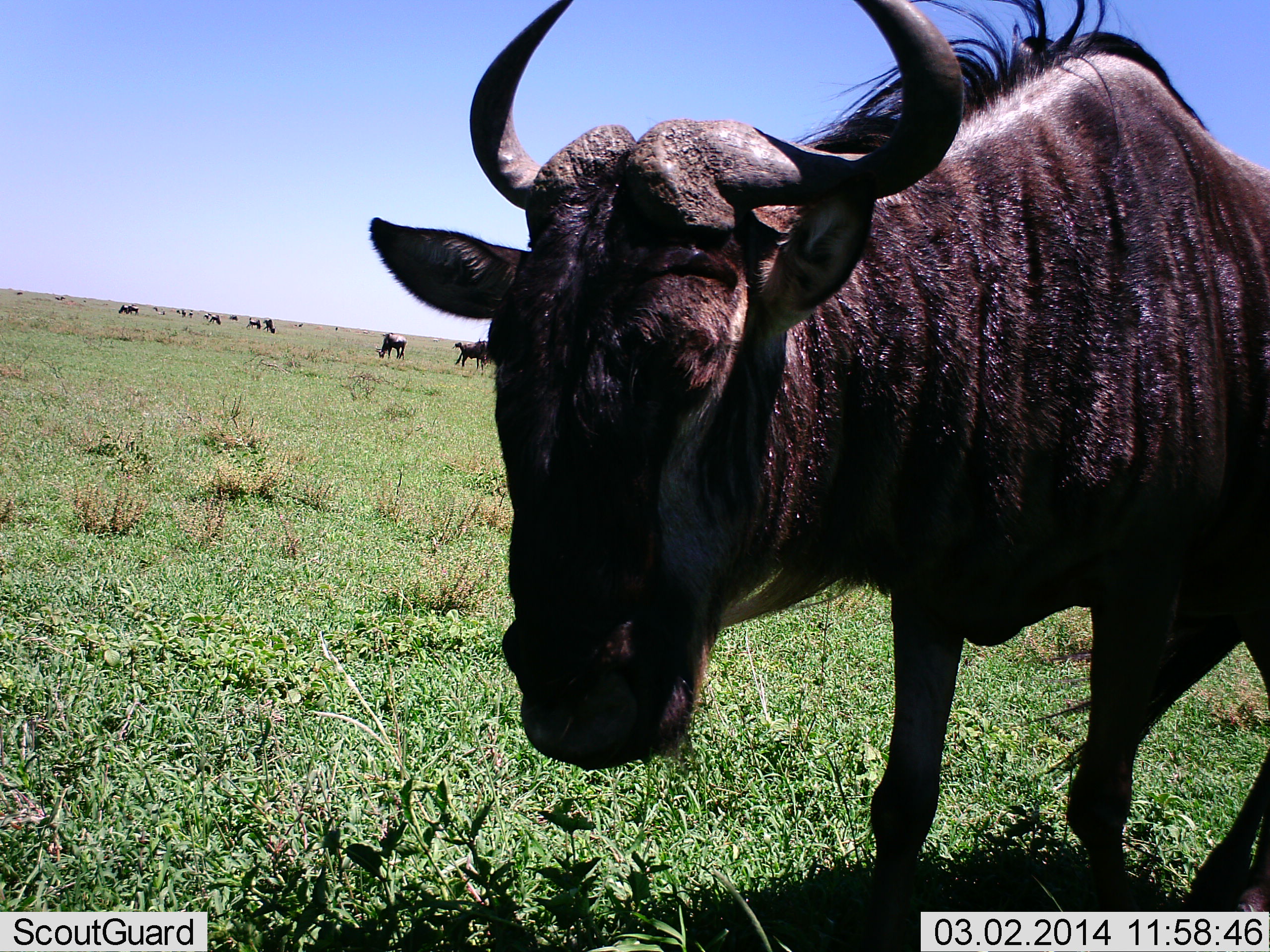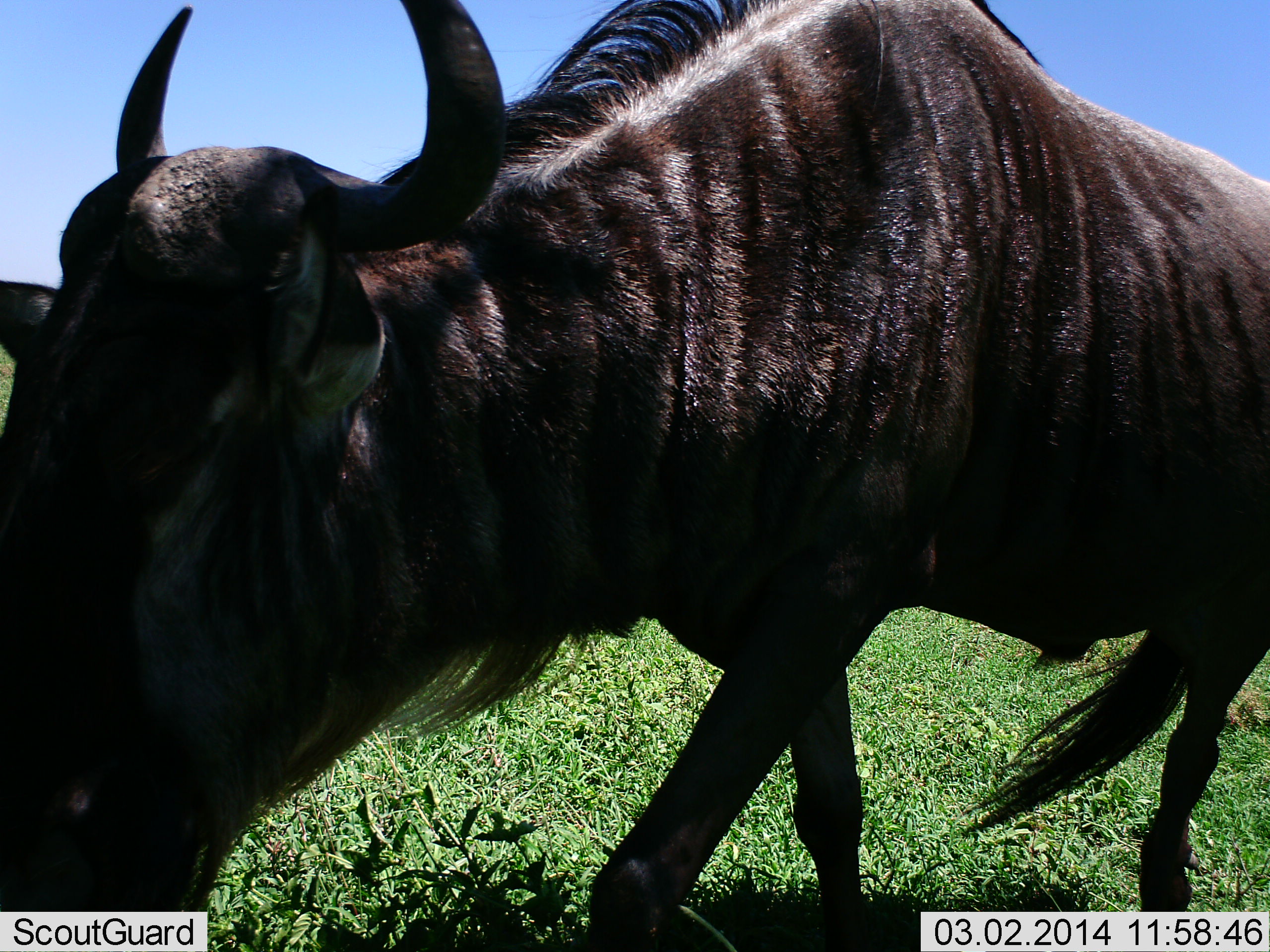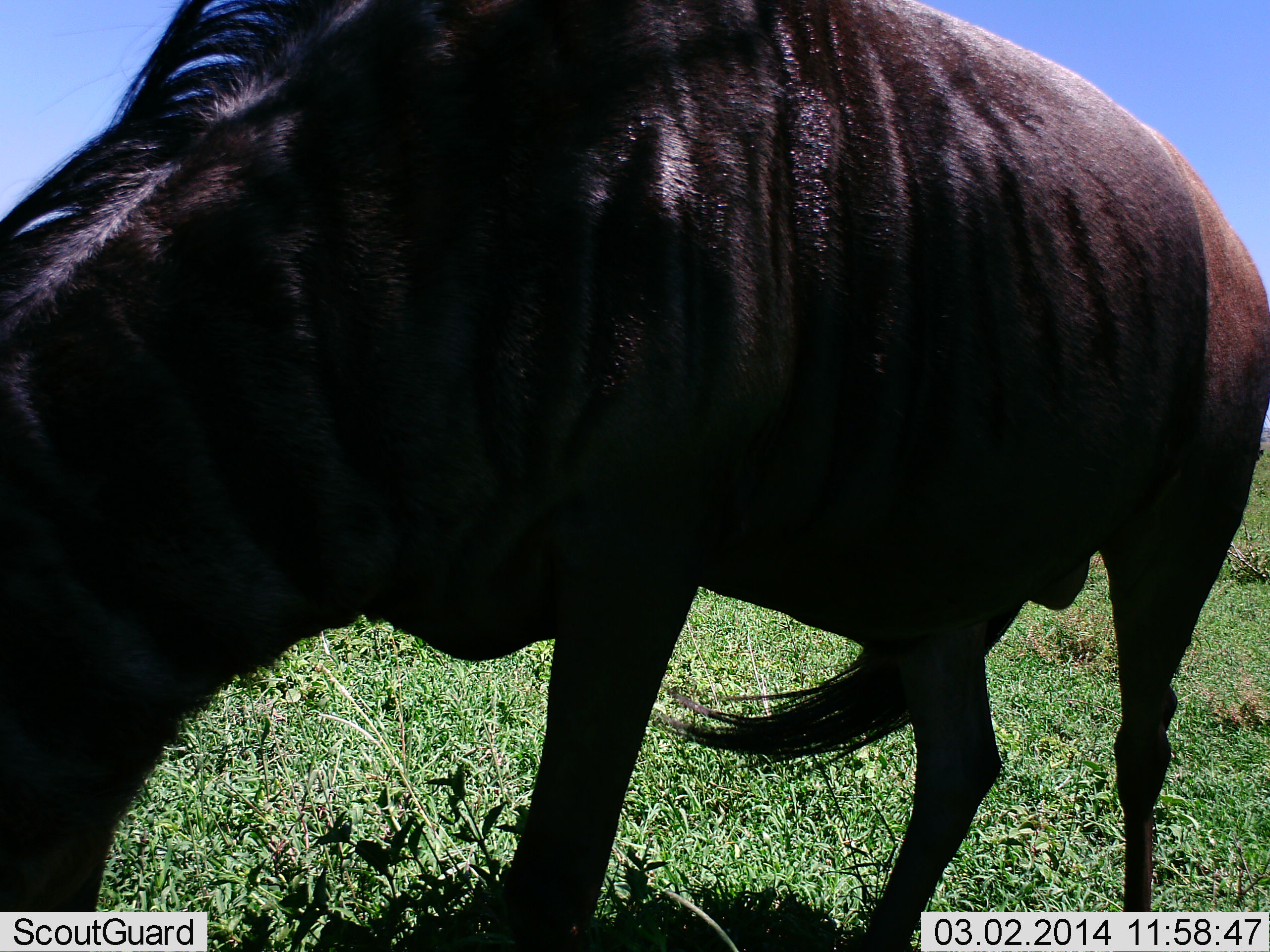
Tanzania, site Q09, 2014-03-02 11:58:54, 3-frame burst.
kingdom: Animalia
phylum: Chordata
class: Mammalia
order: Artiodactyla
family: Bovidae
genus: Connochaetes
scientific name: Connochaetes taurinus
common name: blue wildebeest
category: wildebeest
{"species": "wildebeest (blue wildebeest) (Connochaetes taurinus)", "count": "1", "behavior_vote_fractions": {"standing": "9%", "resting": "9%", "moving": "91%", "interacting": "9%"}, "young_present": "0%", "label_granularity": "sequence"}